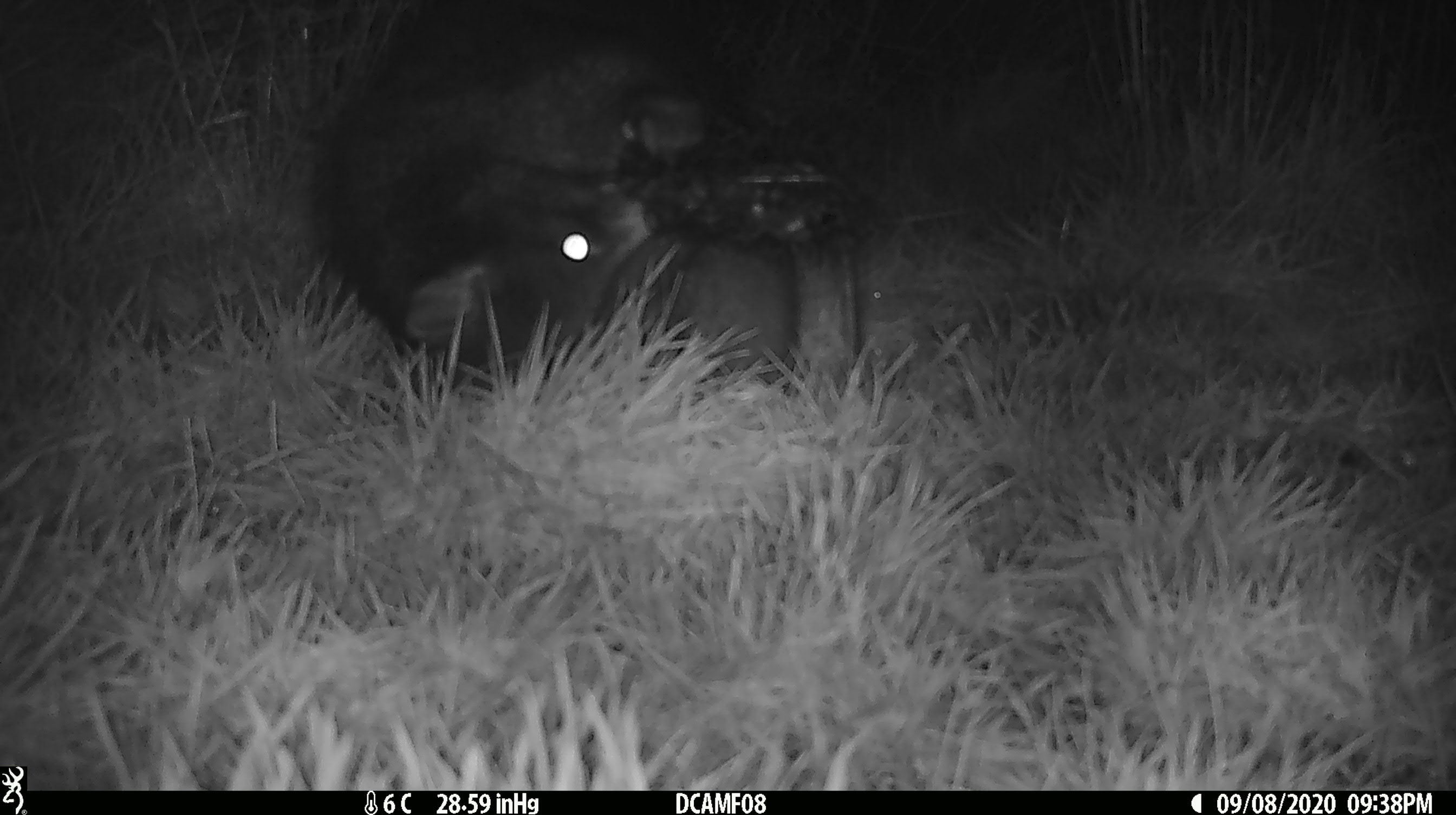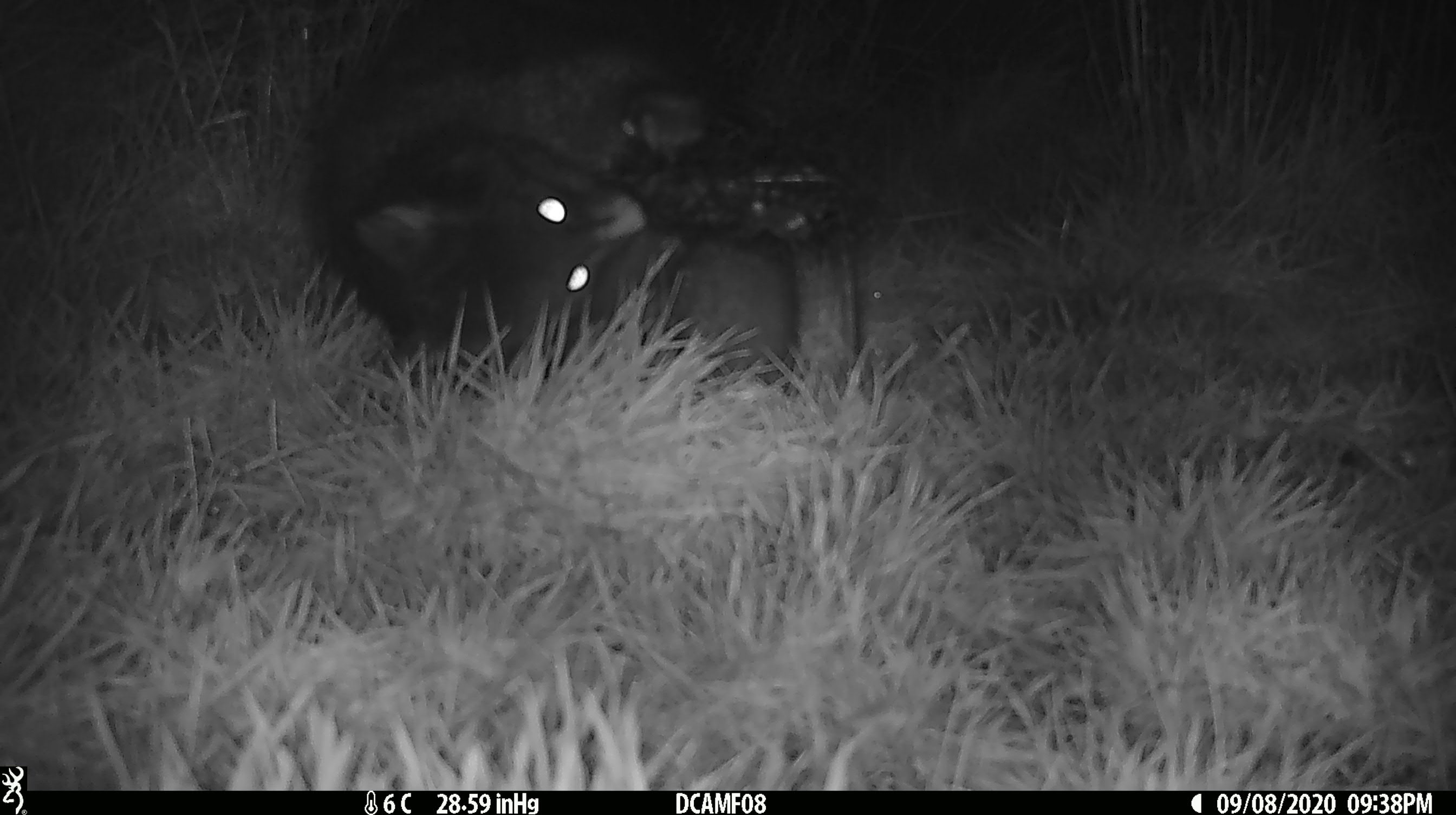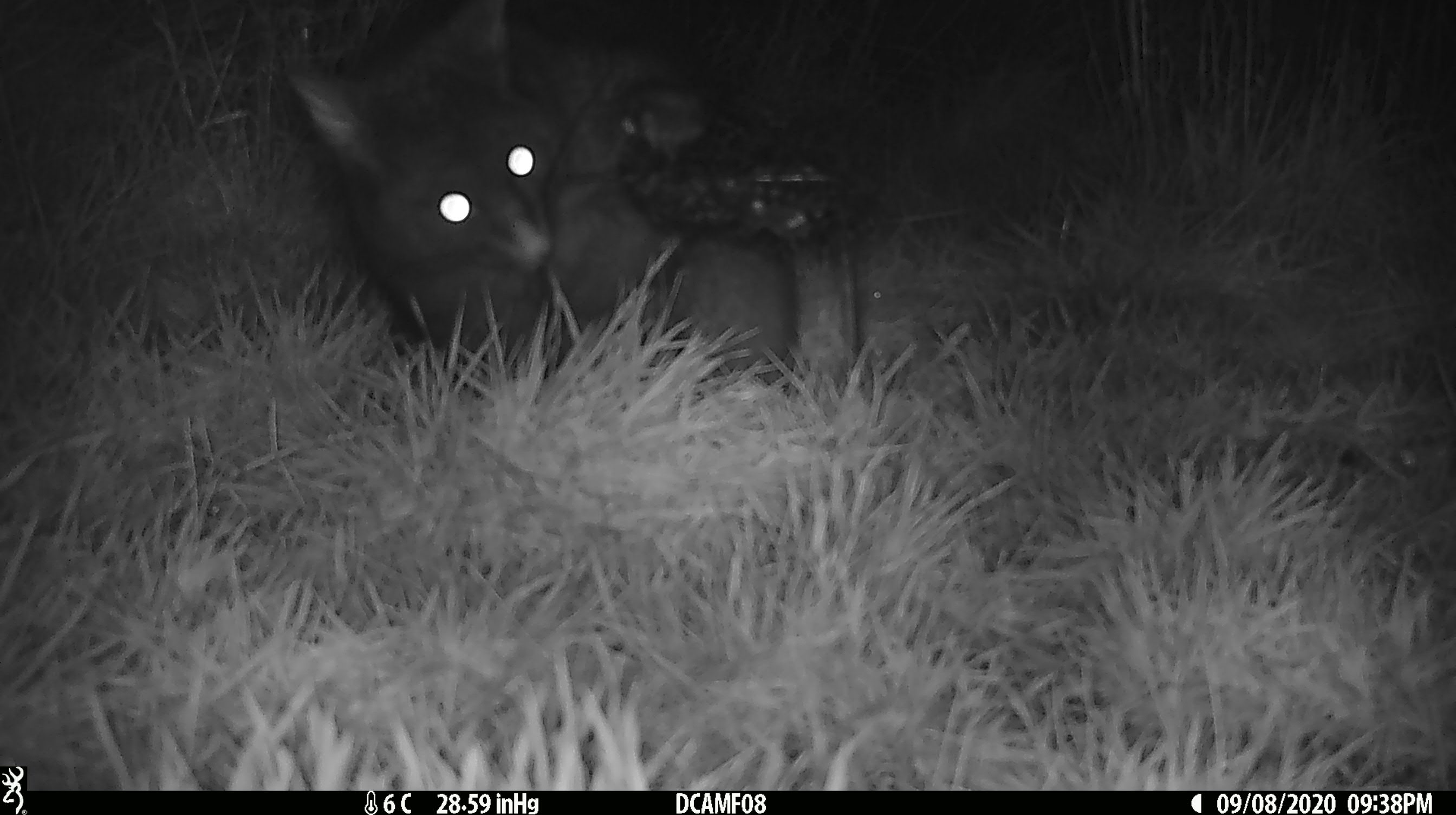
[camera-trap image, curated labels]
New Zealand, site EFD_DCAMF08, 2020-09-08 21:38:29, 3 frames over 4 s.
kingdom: Animalia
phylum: Chordata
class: Mammalia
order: Diprotodontia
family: Phalangeridae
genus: Trichosurus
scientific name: Trichosurus vulpecula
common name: common brushtail possum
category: possum